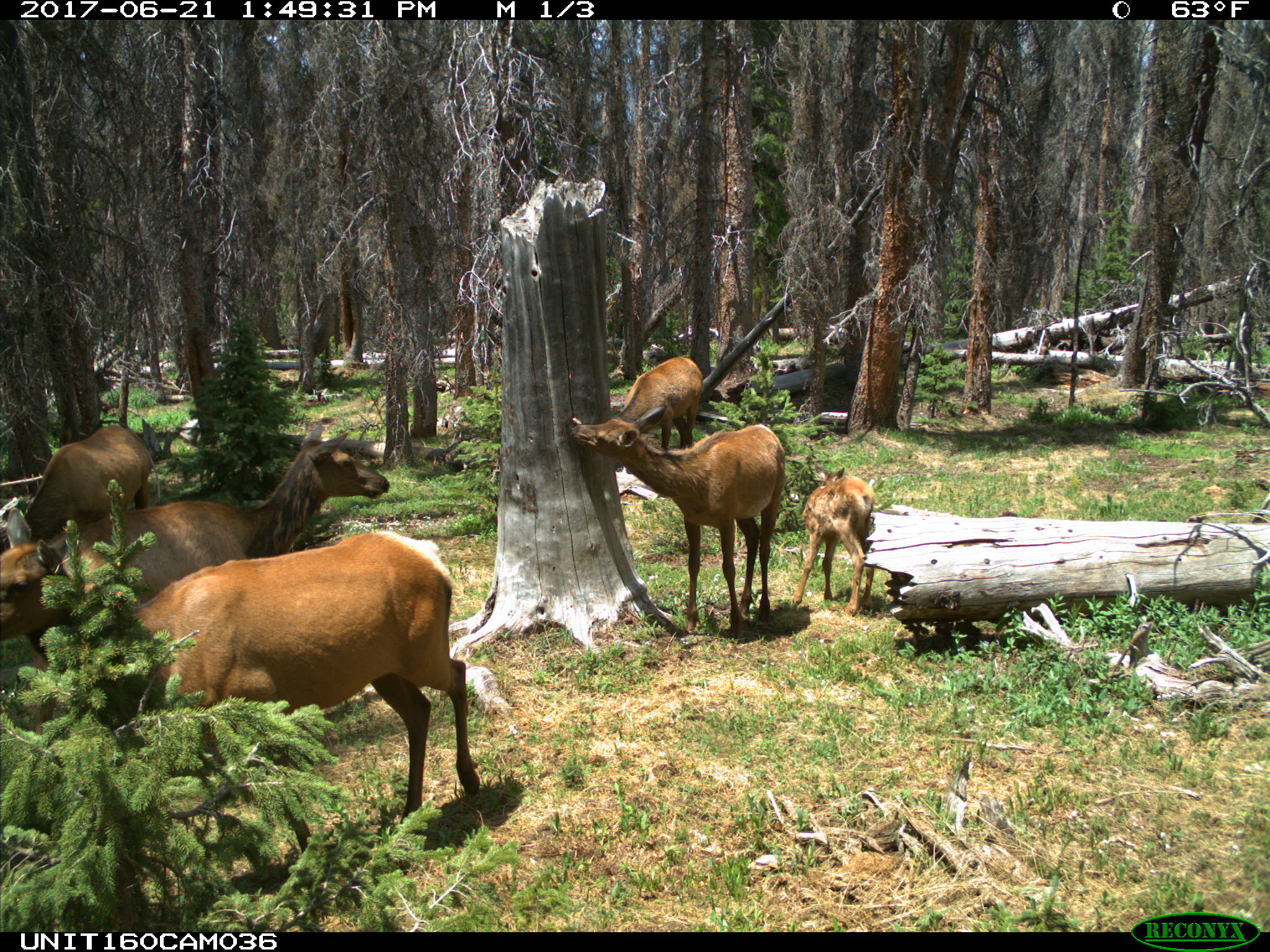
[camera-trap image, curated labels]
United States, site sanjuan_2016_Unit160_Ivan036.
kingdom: Animalia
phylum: Chordata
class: Mammalia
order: Artiodactyla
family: Cervidae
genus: Cervus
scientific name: Cervus elaphus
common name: red deer